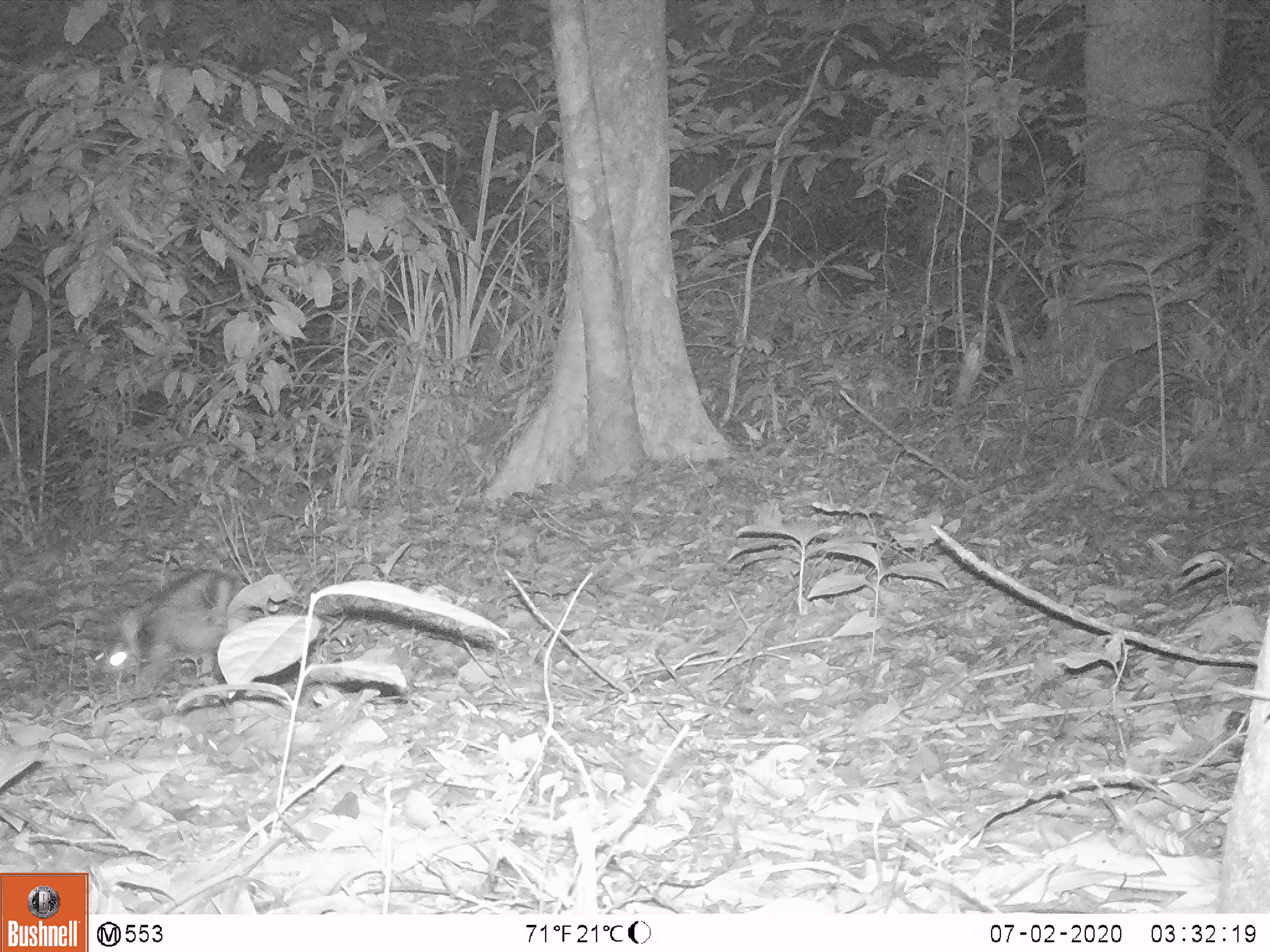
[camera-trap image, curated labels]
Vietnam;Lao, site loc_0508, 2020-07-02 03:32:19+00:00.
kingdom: Animalia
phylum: Chordata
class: Mammalia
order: Lagomorpha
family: Leporidae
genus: Nesolagus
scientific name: Nesolagus timminsi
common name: annamite striped rabbit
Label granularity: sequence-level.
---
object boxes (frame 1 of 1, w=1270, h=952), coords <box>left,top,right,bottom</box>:
annamite striped rabbit: <box>95,566,242,692</box>